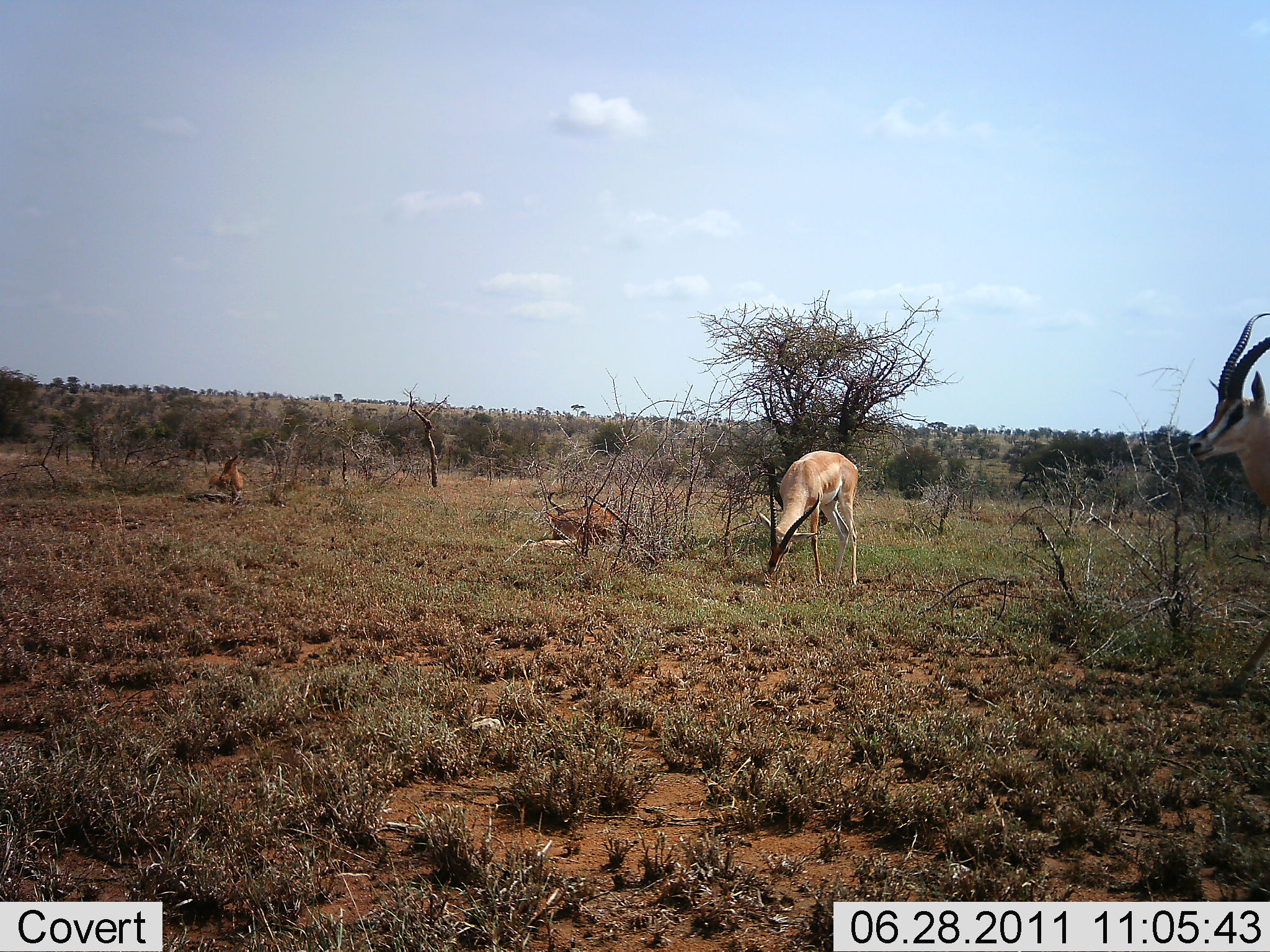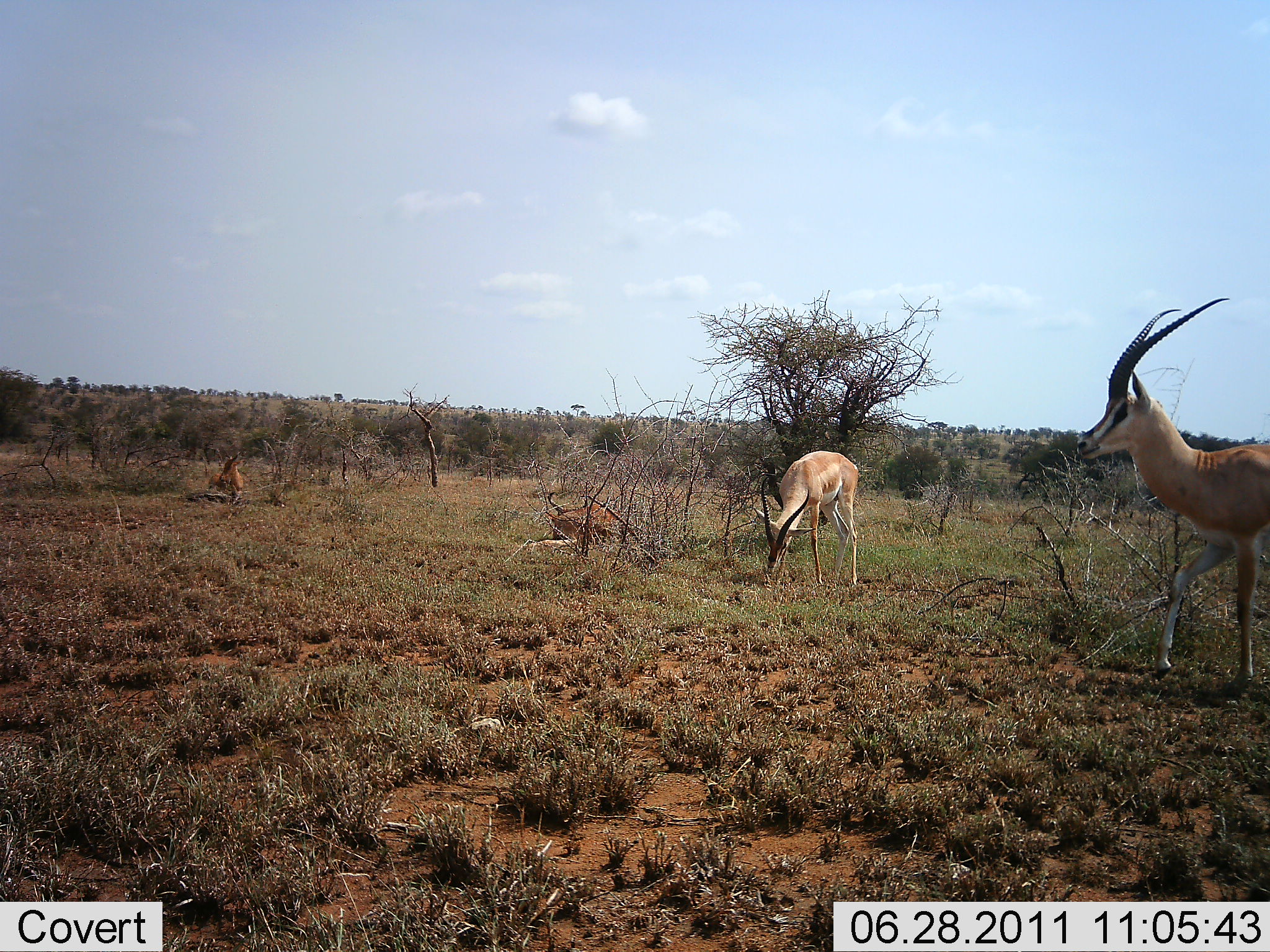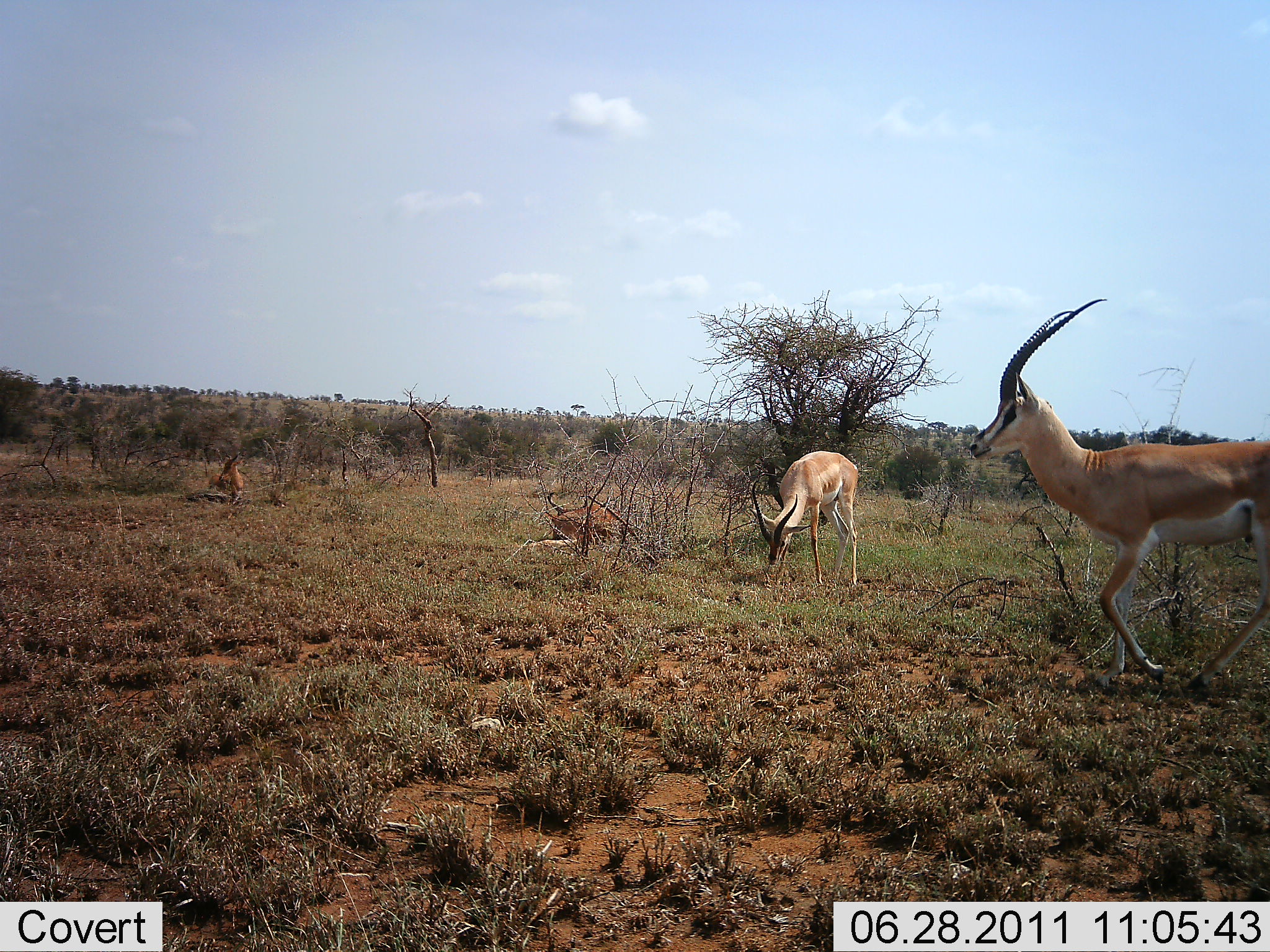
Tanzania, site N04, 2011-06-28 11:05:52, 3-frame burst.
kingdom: Animalia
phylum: Chordata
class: Mammalia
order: Artiodactyla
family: Bovidae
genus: Nanger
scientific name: Nanger granti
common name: grant's gazelle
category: gazellegrants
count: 4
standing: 44%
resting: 44%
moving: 67%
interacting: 0%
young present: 0%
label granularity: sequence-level